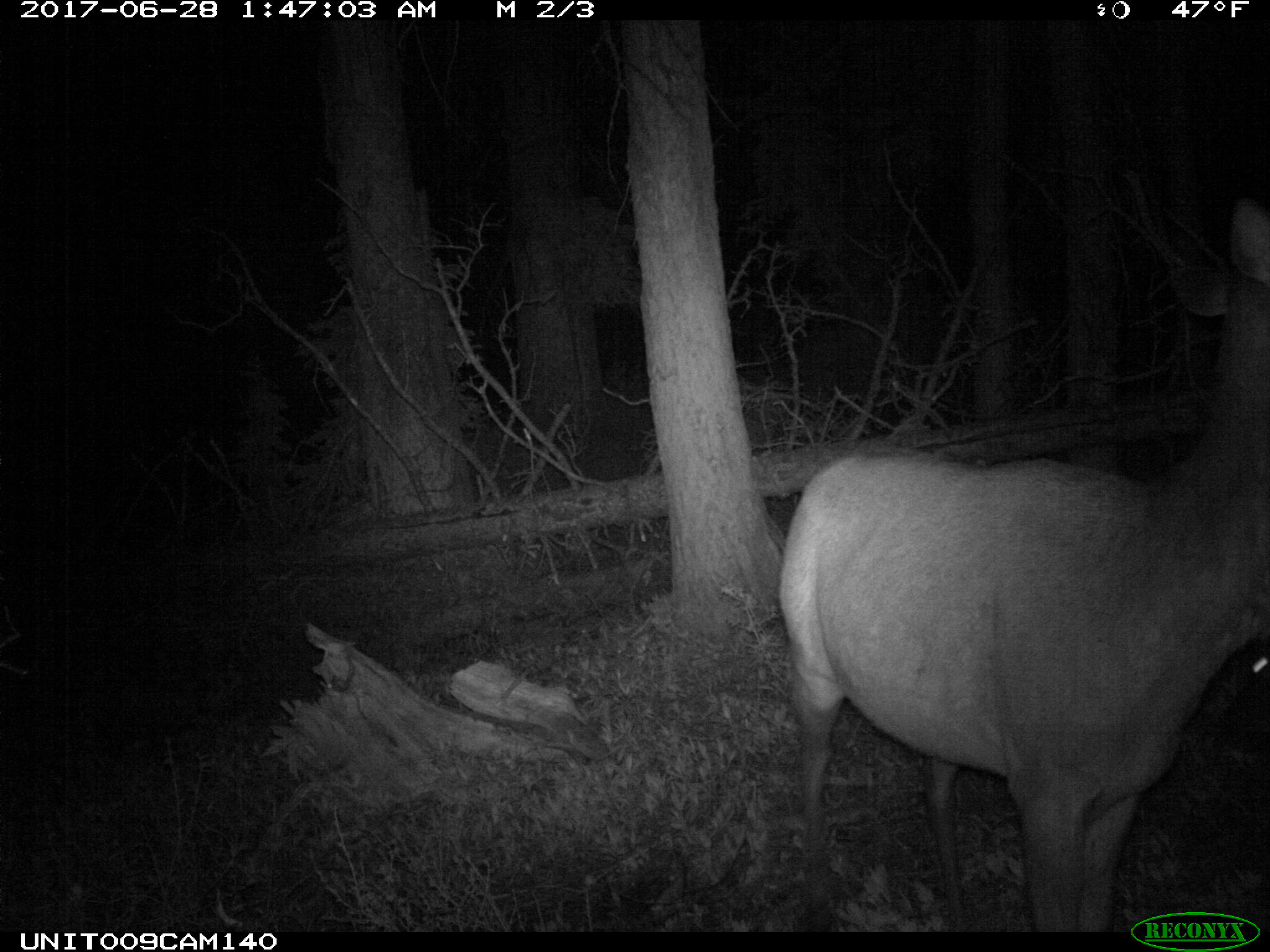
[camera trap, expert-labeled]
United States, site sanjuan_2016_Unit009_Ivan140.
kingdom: Animalia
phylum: Chordata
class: Mammalia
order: Artiodactyla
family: Cervidae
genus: Cervus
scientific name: Cervus elaphus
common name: red deer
Cervus elaphus (red deer).